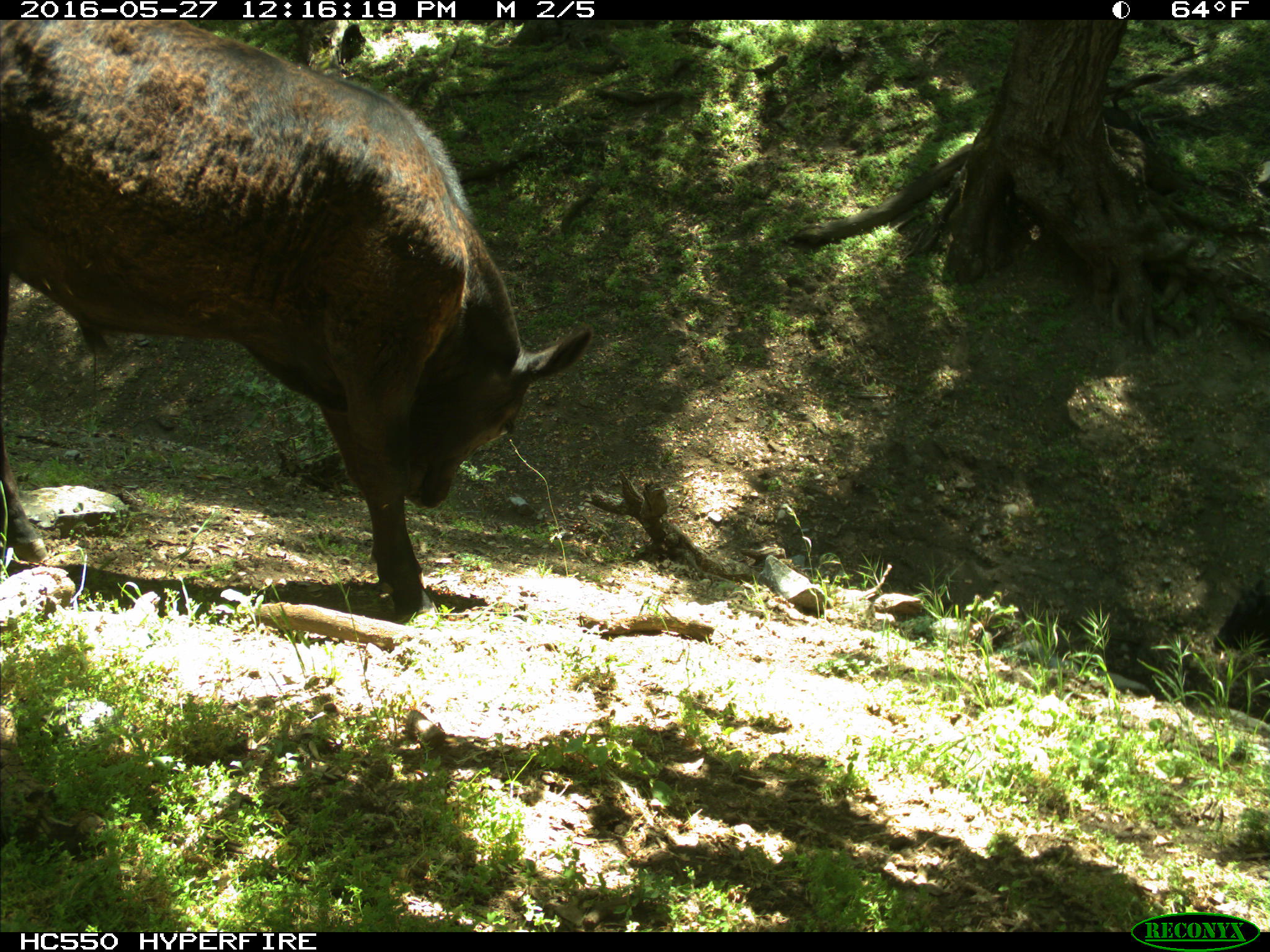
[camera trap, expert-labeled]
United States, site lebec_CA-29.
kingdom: Animalia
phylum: Chordata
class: Mammalia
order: Artiodactyla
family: Bovidae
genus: Bos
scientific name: Bos taurus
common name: domestic cow